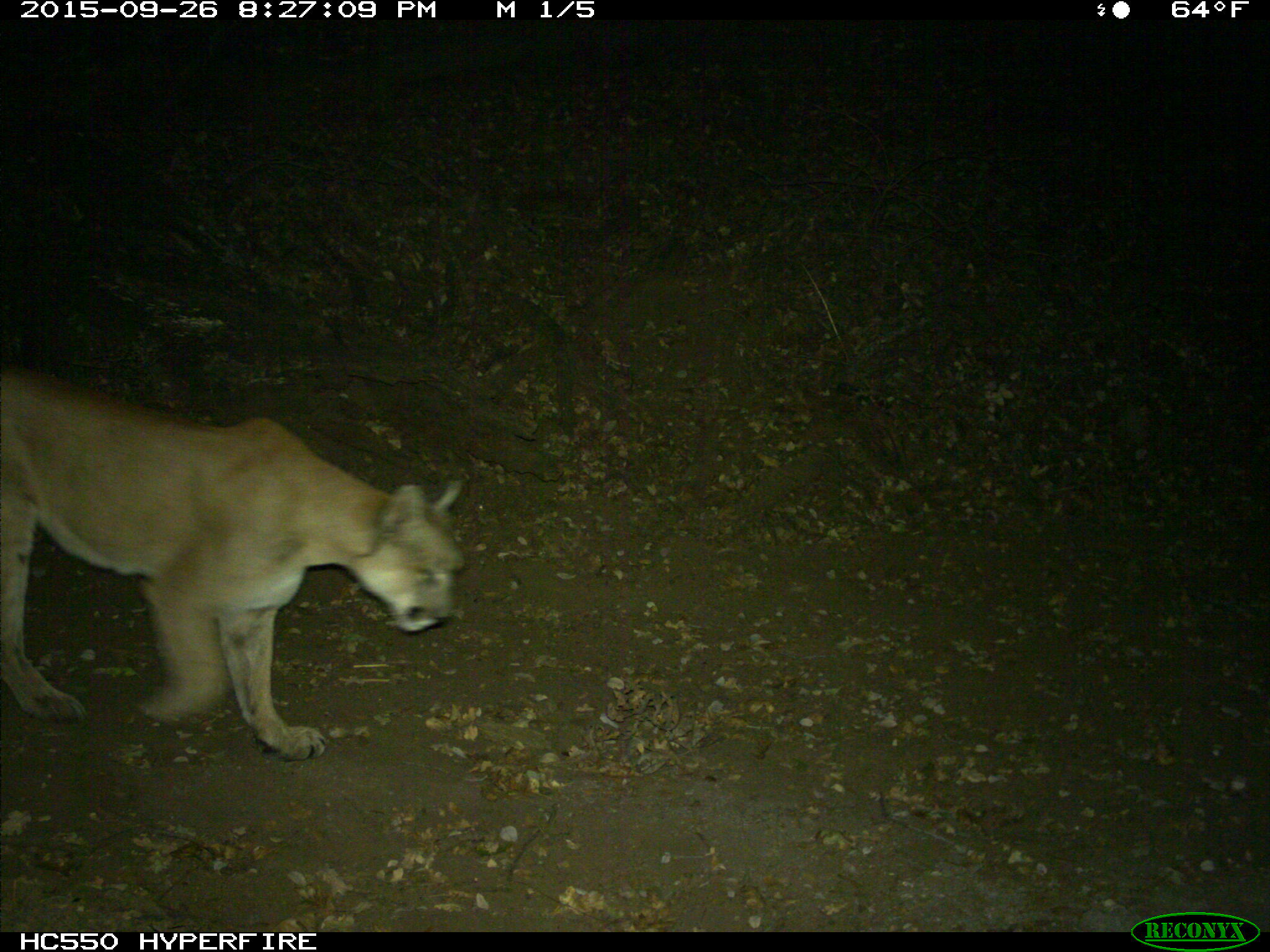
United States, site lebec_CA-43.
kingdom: Animalia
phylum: Chordata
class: Mammalia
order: Carnivora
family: Felidae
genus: Puma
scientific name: Puma concolor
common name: mountain lion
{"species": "Puma concolor (mountain lion)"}